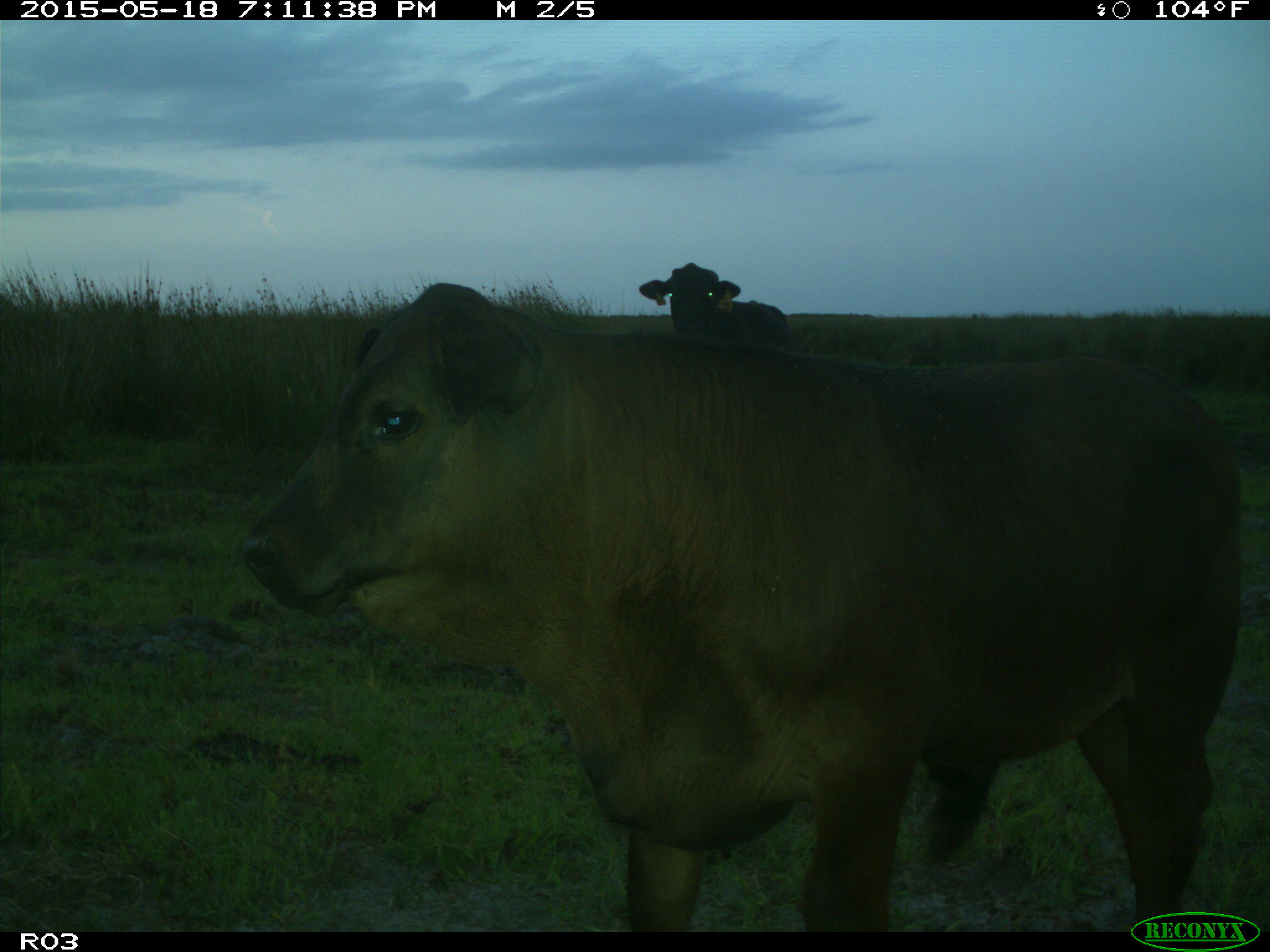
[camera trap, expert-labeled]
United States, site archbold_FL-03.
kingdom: Animalia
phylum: Chordata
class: Mammalia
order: Artiodactyla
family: Bovidae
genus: Bos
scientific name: Bos taurus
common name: domestic cow